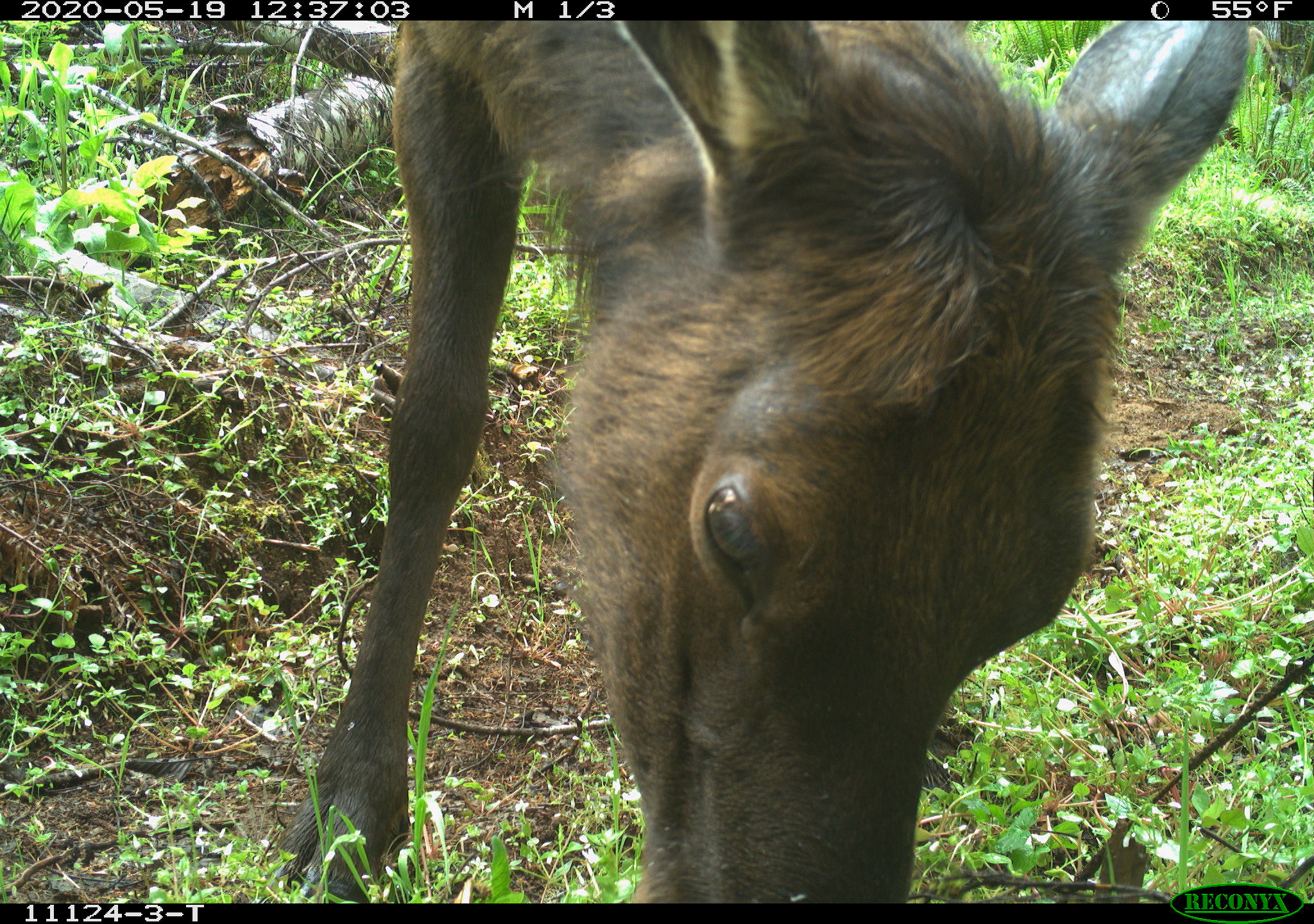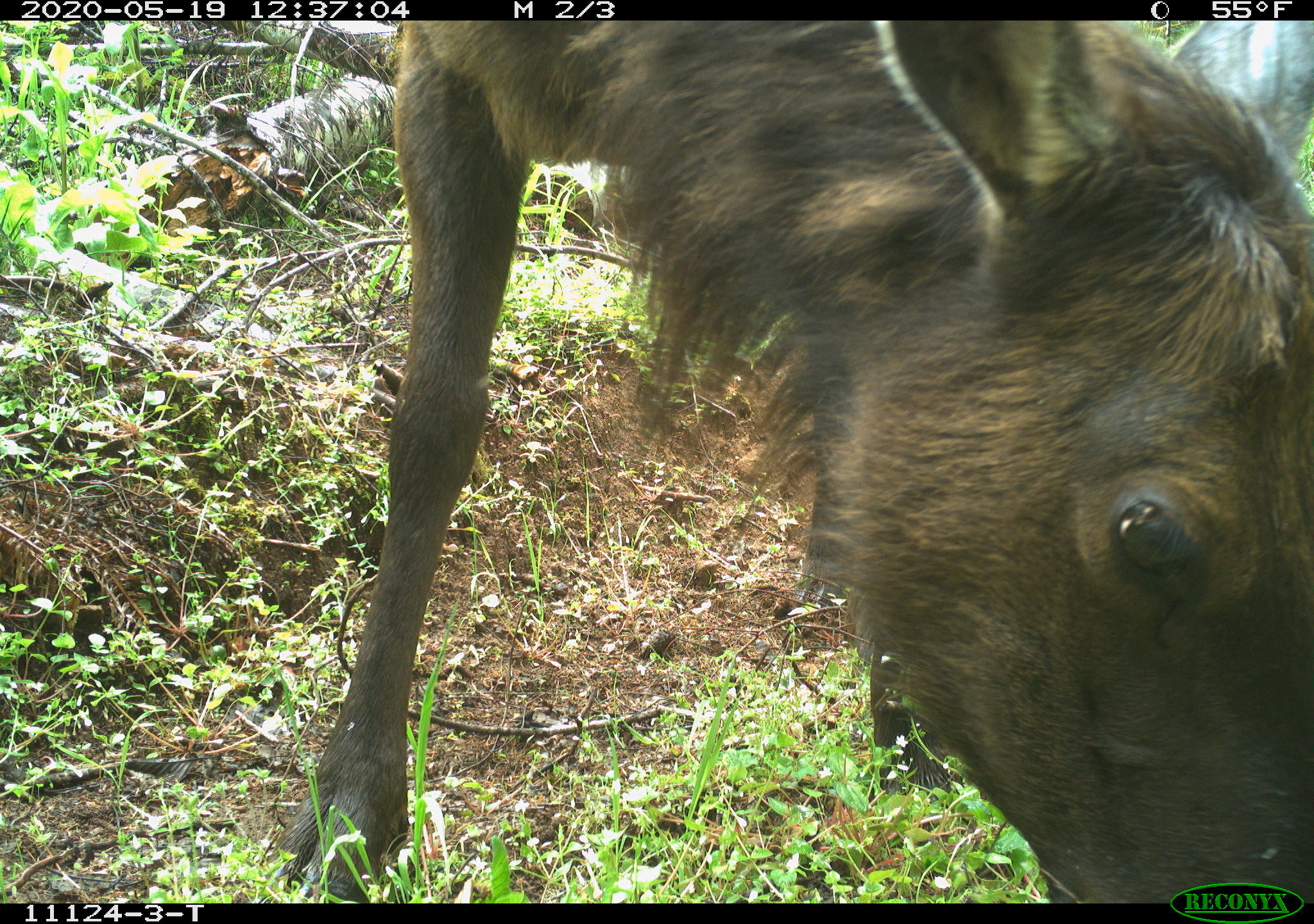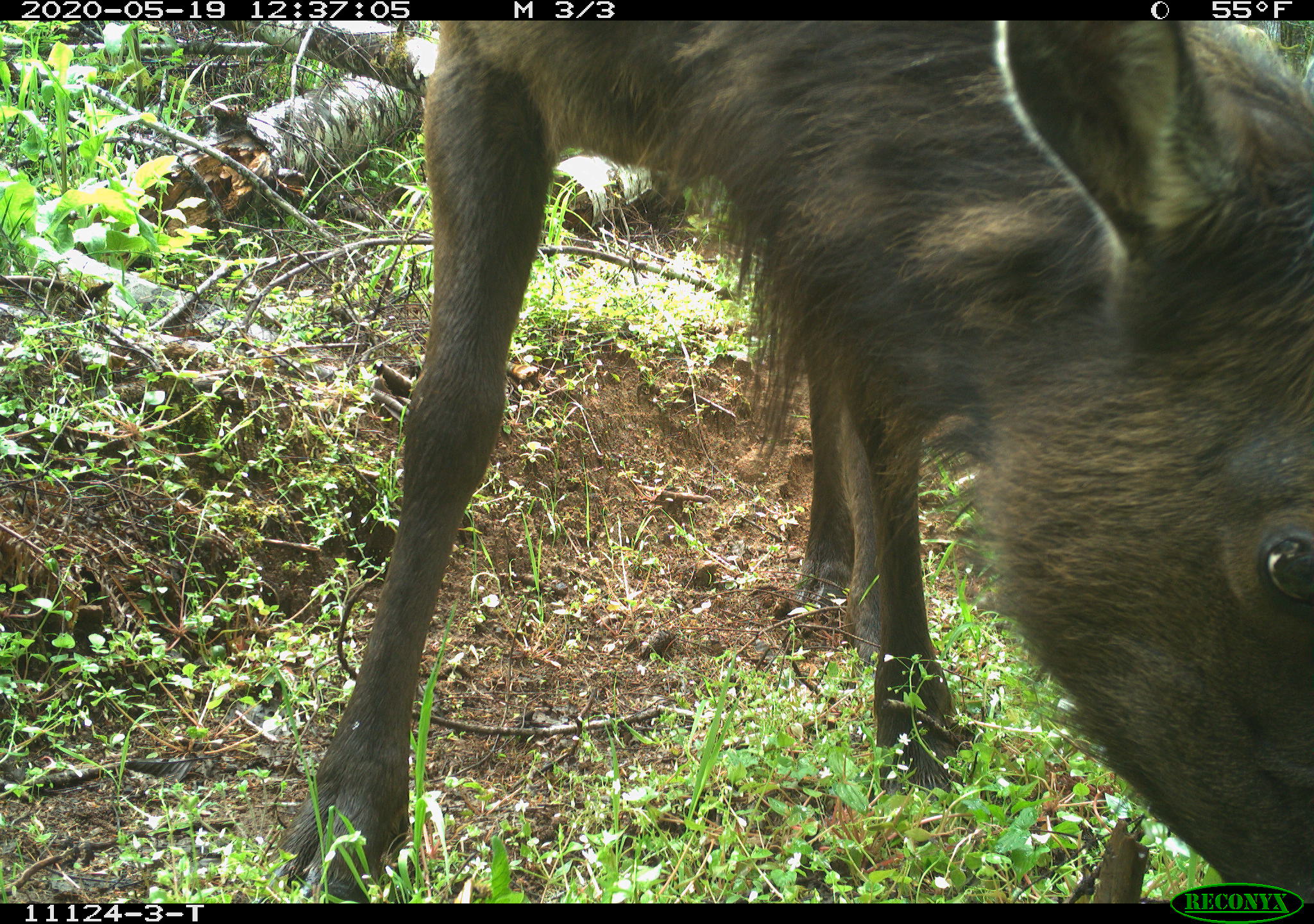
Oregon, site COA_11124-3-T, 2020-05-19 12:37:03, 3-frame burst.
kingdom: Animalia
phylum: Chordata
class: Mammalia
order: Artiodactyla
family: Cervidae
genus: Cervus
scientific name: Cervus canadensis roosevelti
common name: roosevelt elk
Roosevelt elk (Cervus canadensis roosevelti).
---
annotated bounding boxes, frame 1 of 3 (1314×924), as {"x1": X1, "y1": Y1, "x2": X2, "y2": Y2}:
roosevelt elk: {"x1": 283, "y1": 31, "x2": 1253, "y2": 880}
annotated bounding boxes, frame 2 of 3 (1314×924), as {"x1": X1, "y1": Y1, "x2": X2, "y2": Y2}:
roosevelt elk: {"x1": 285, "y1": 24, "x2": 1309, "y2": 873}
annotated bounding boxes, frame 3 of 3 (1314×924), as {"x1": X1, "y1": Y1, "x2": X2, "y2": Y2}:
roosevelt elk: {"x1": 298, "y1": 24, "x2": 1311, "y2": 871}